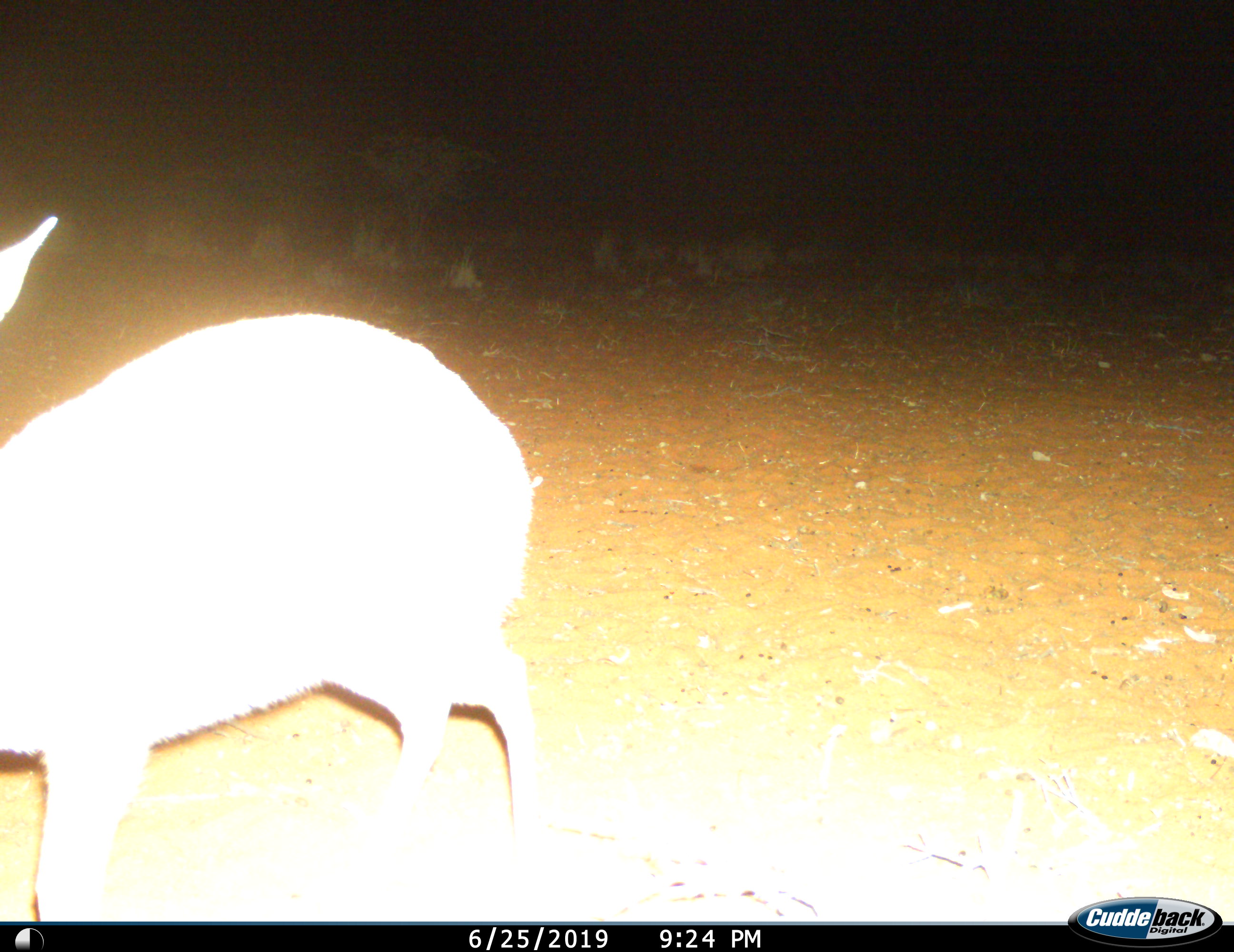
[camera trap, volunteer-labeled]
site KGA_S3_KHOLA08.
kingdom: Animalia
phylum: Chordata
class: Mammalia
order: Artiodactyla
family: Bovidae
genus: Raphicerus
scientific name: Raphicerus campestris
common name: steenbok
Steenbok (Raphicerus campestris), count 1. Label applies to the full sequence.